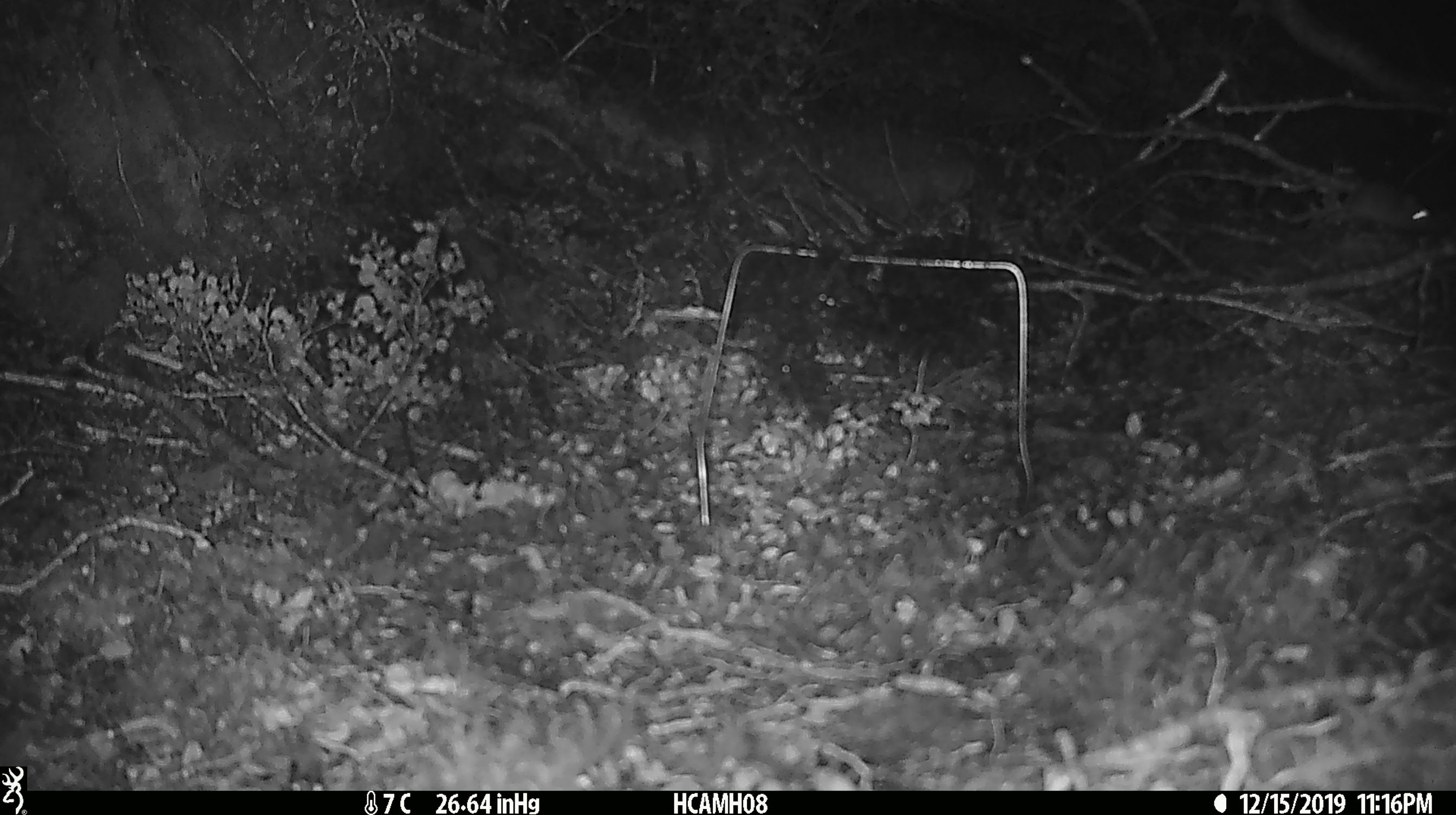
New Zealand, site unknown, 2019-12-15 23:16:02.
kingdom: Animalia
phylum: Chordata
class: Mammalia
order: Rodentia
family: Muridae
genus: Mus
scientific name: Mus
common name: mouse